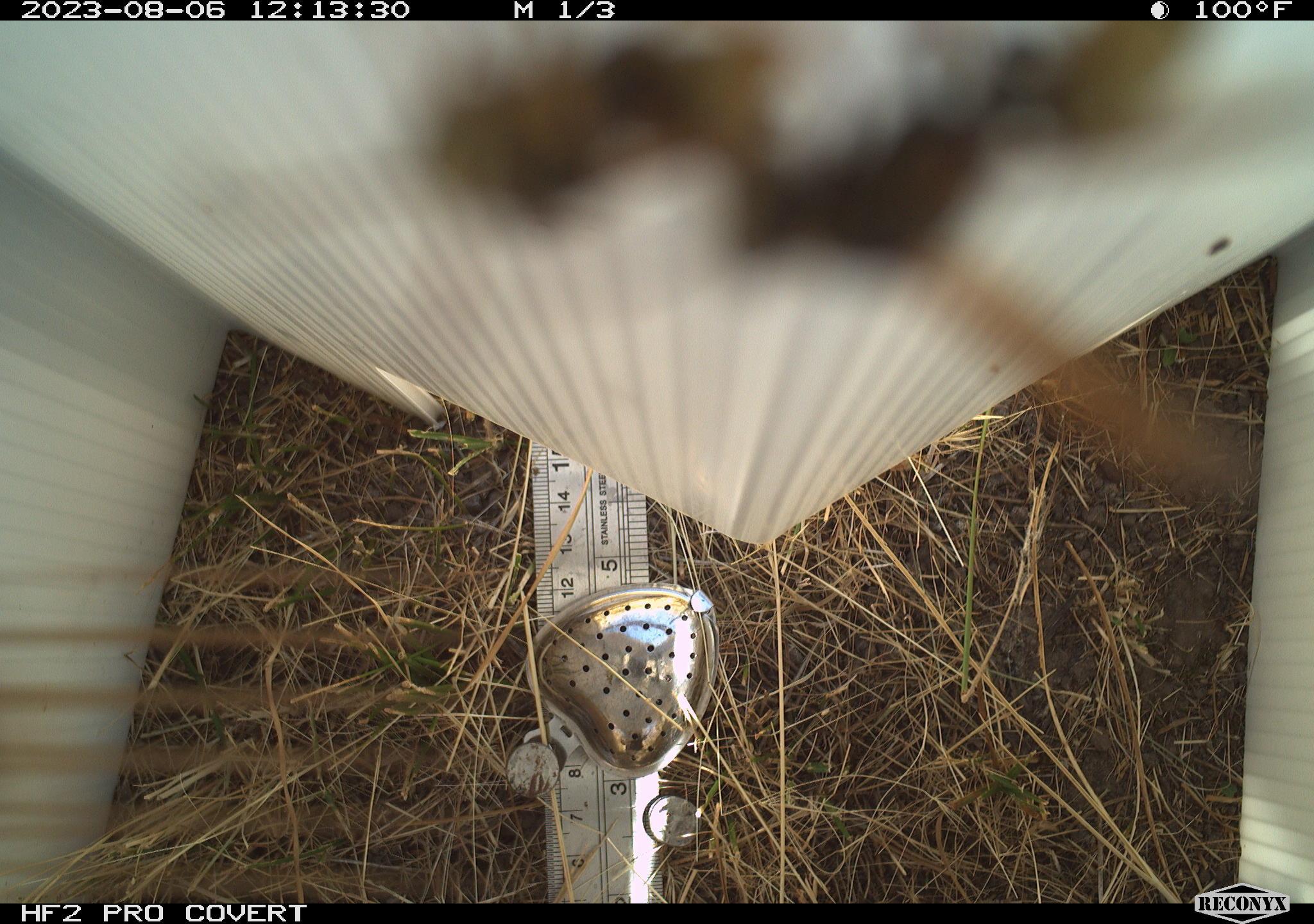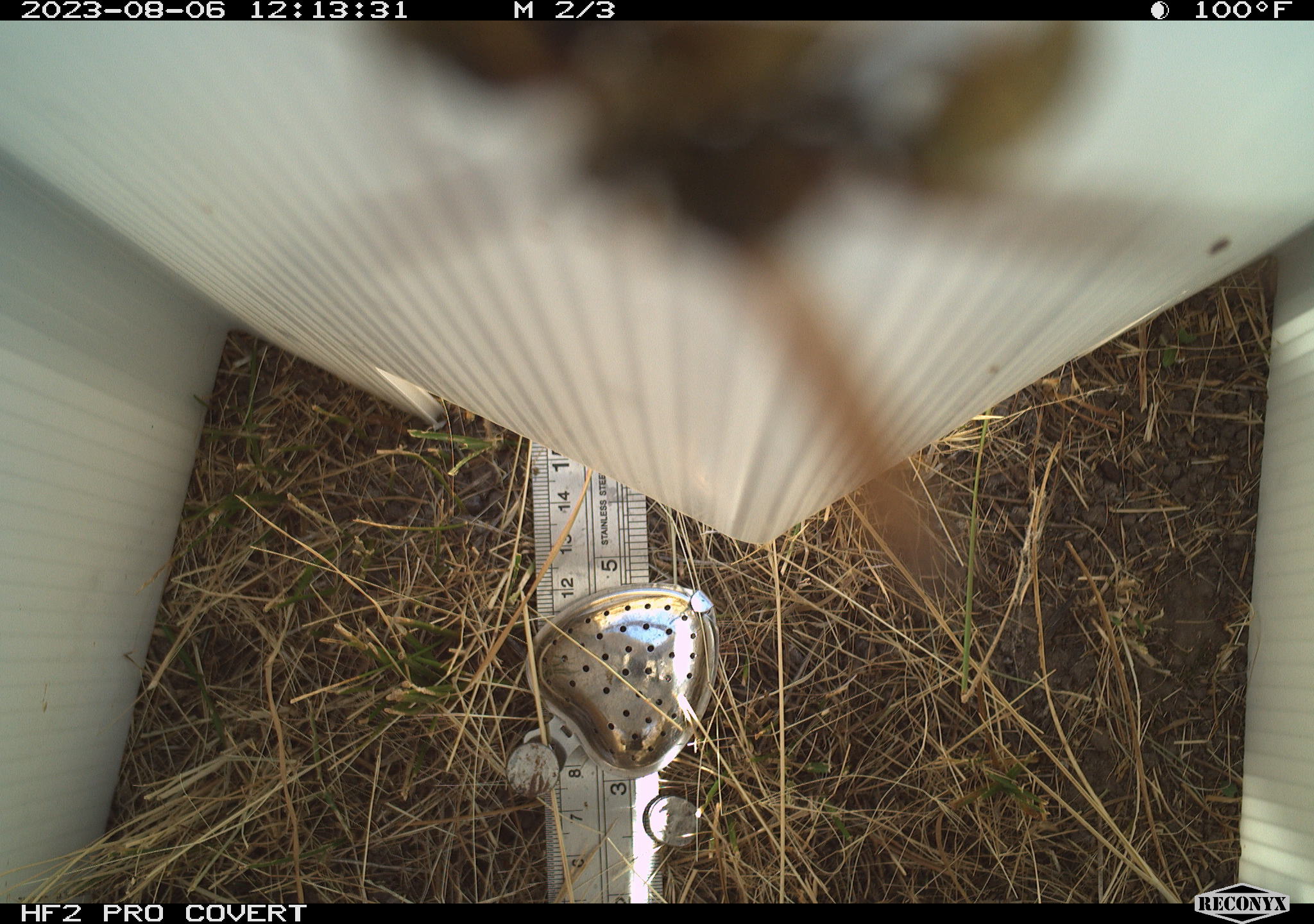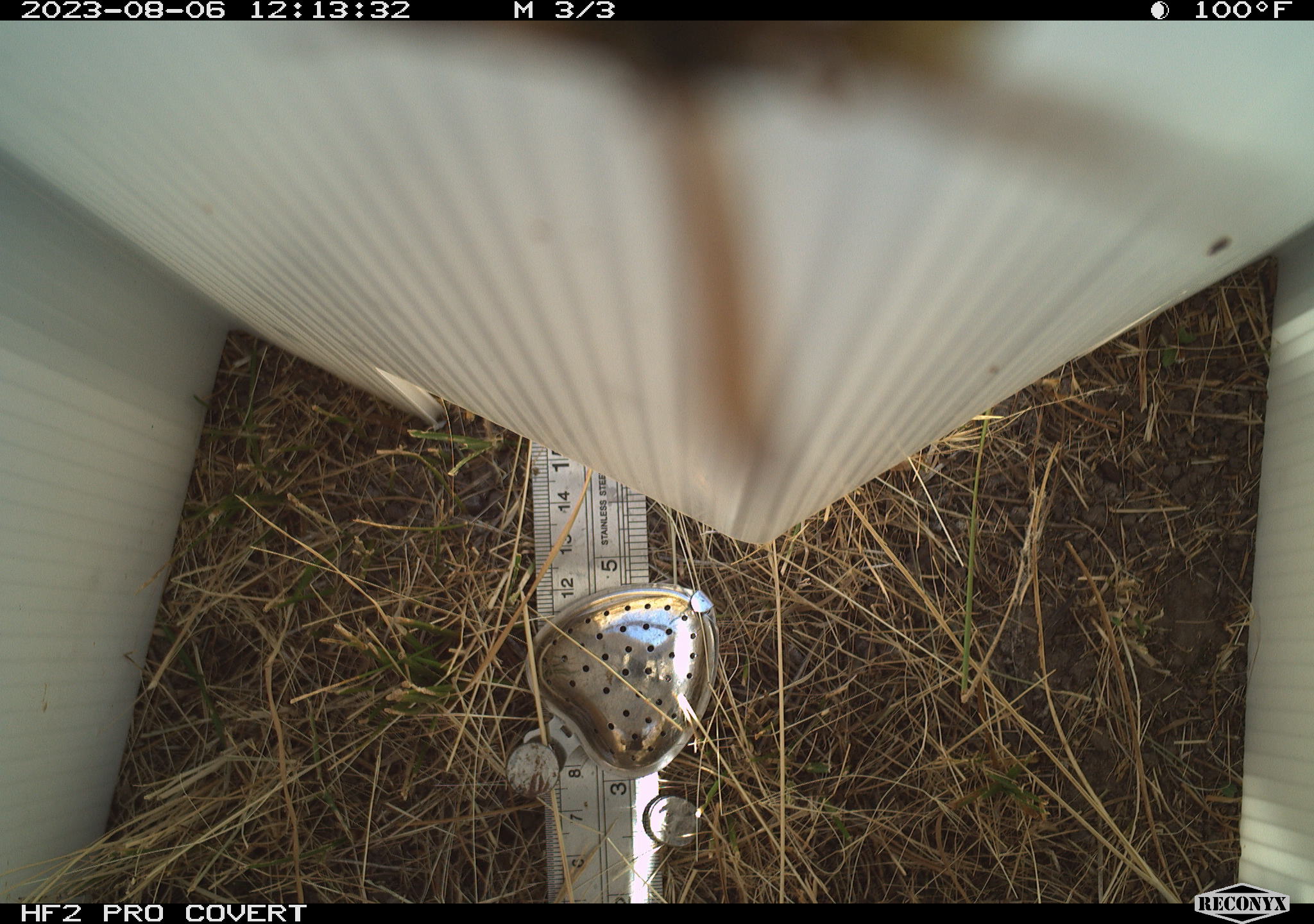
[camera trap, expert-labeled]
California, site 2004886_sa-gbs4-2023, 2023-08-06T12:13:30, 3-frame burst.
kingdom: Animalia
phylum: Arthropoda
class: Insecta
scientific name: Insecta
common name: insect